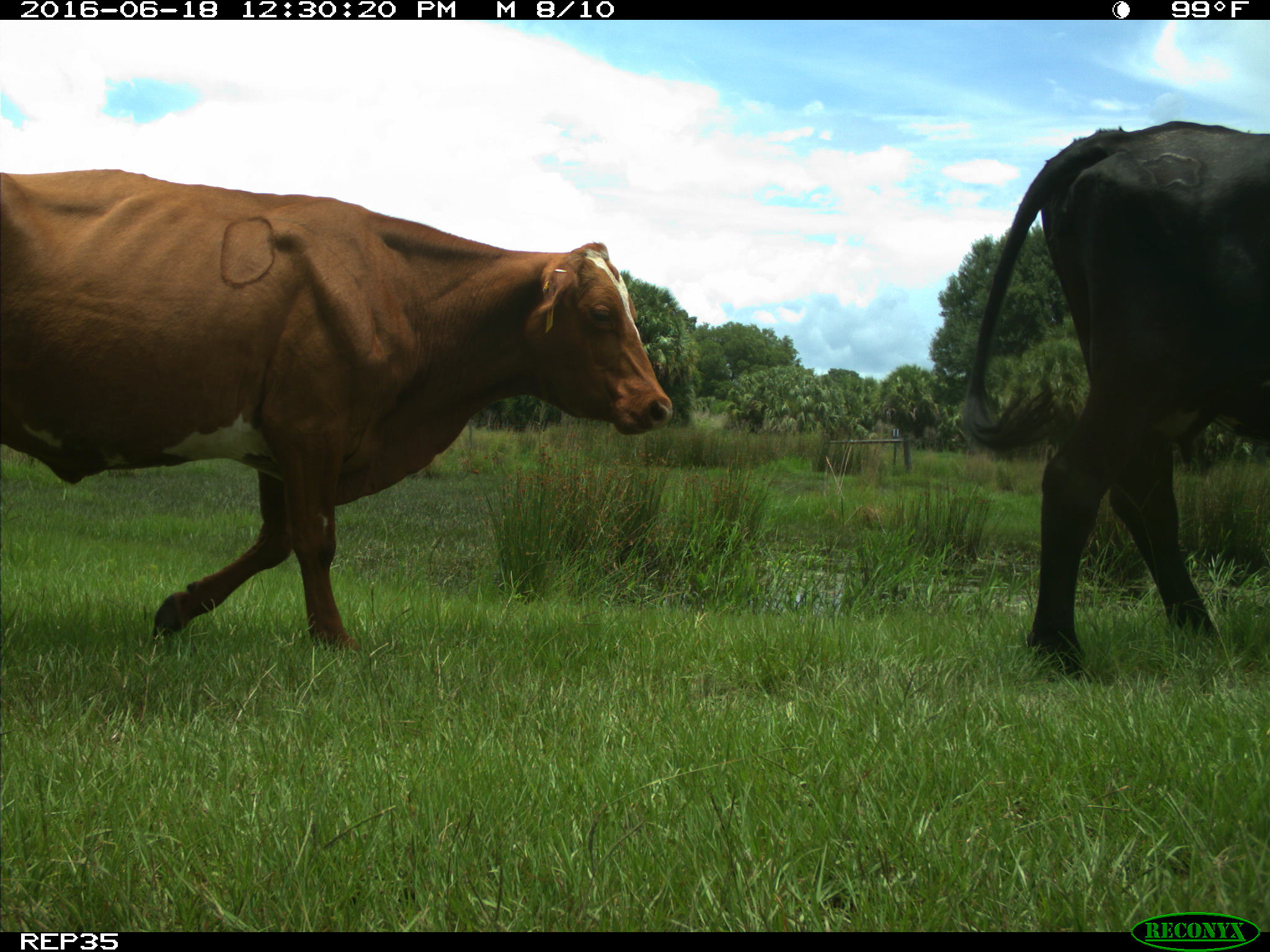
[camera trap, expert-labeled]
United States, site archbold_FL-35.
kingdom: Animalia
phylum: Chordata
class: Mammalia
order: Artiodactyla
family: Bovidae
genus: Bos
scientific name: Bos taurus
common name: domestic cow